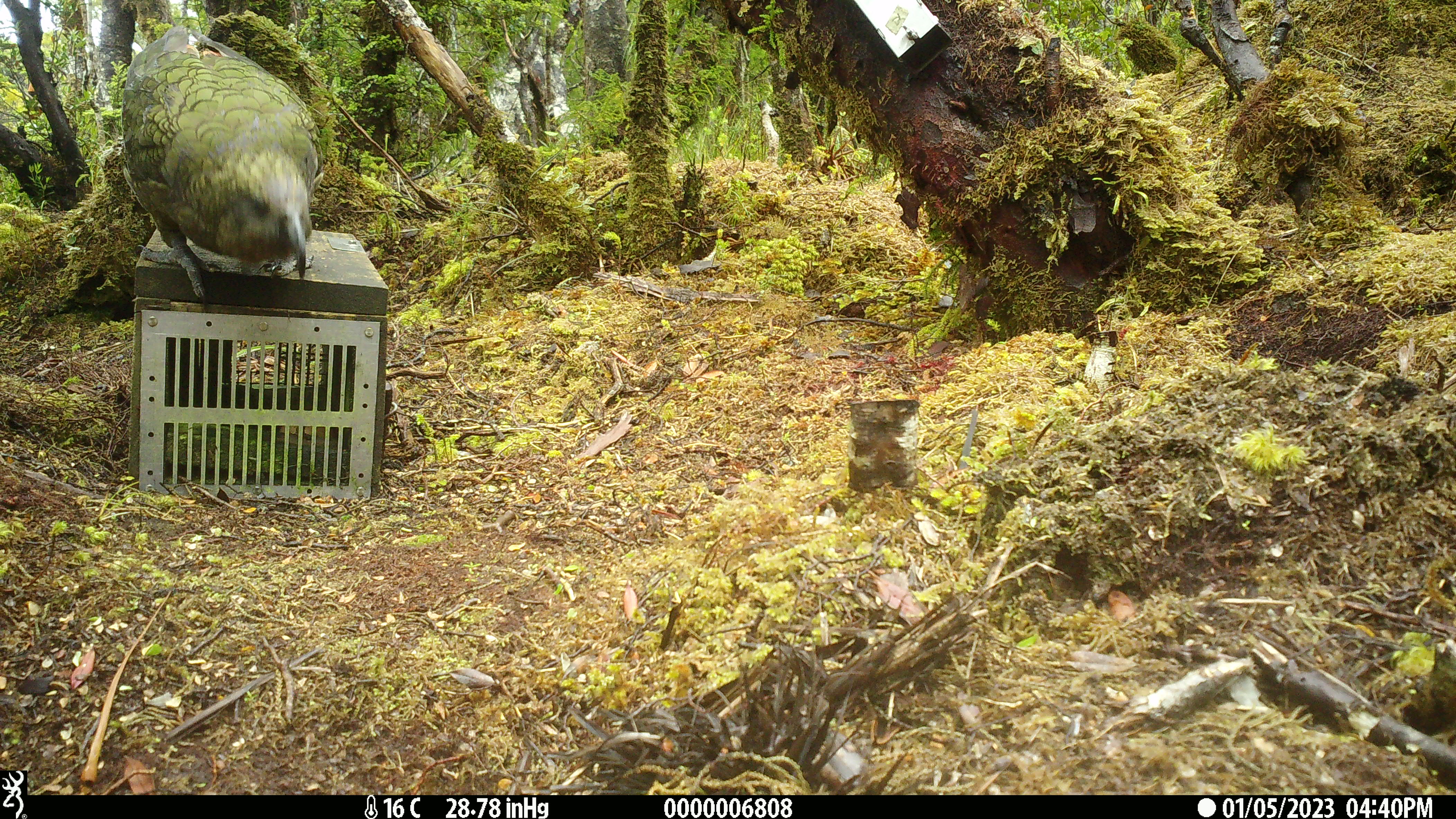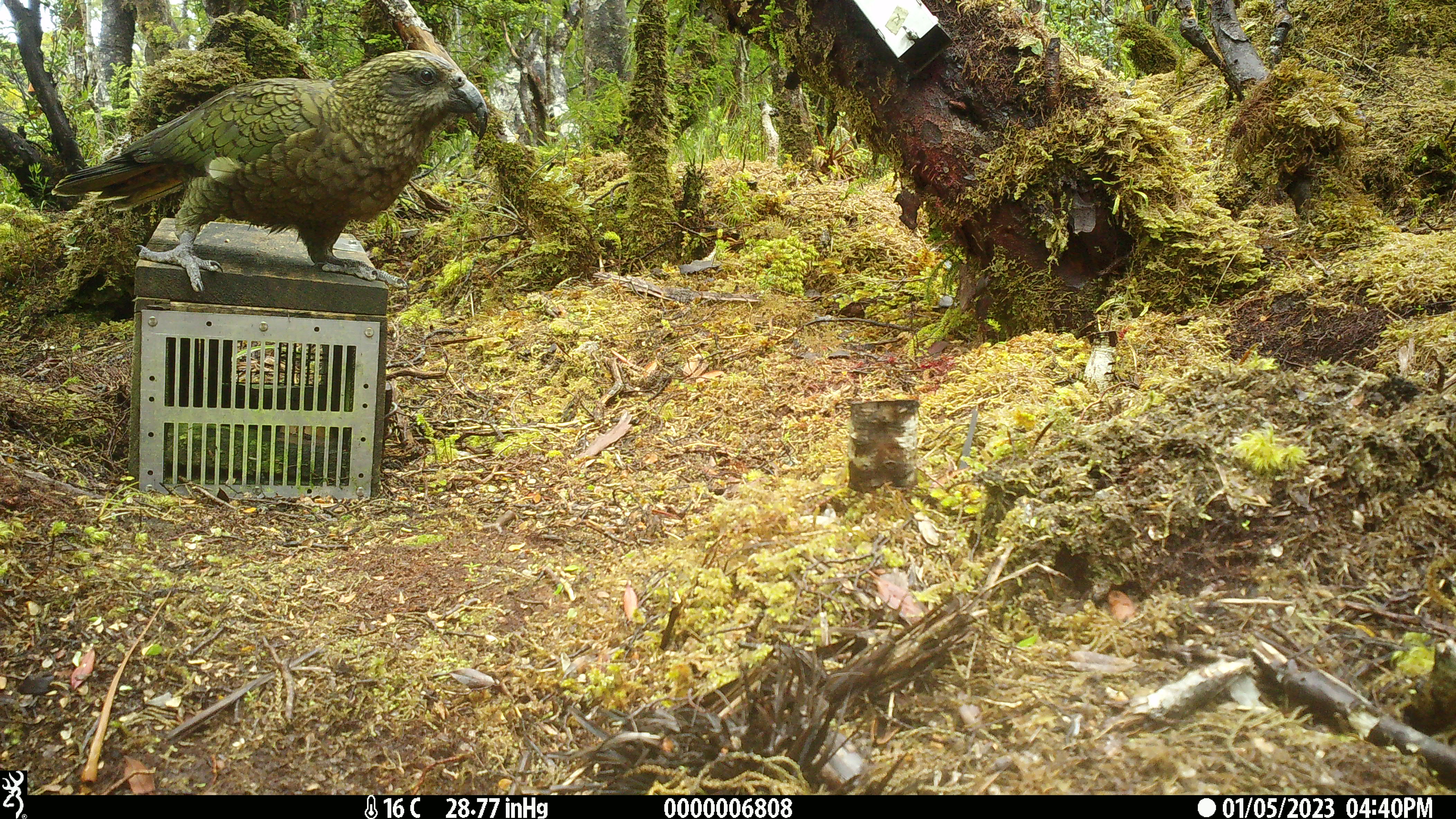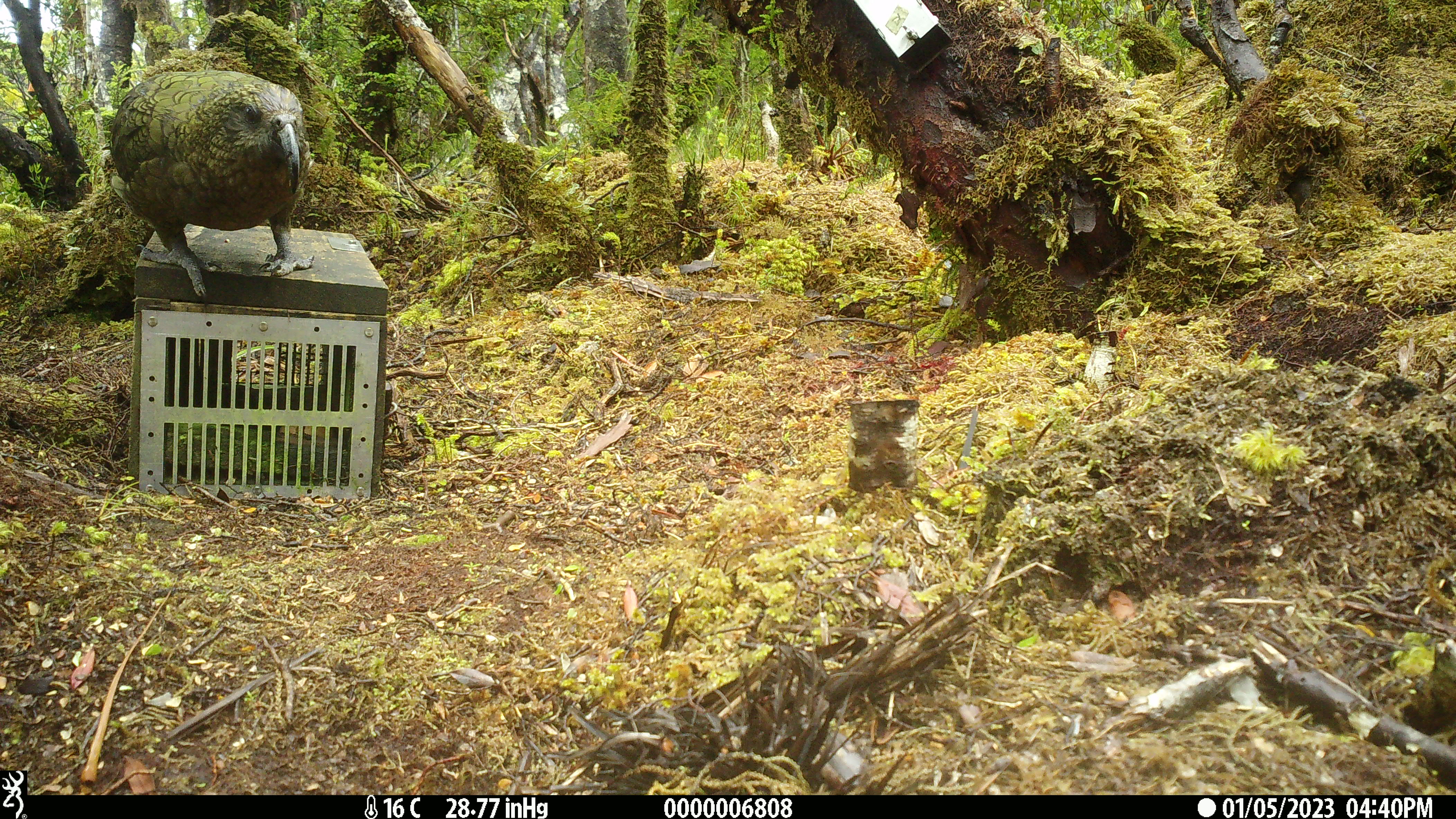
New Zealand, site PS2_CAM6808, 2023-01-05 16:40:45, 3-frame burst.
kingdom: Animalia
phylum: Chordata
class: Aves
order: Psittaciformes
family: Strigopidae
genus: Nestor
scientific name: Nestor notabilis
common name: kea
Kea (Nestor notabilis).